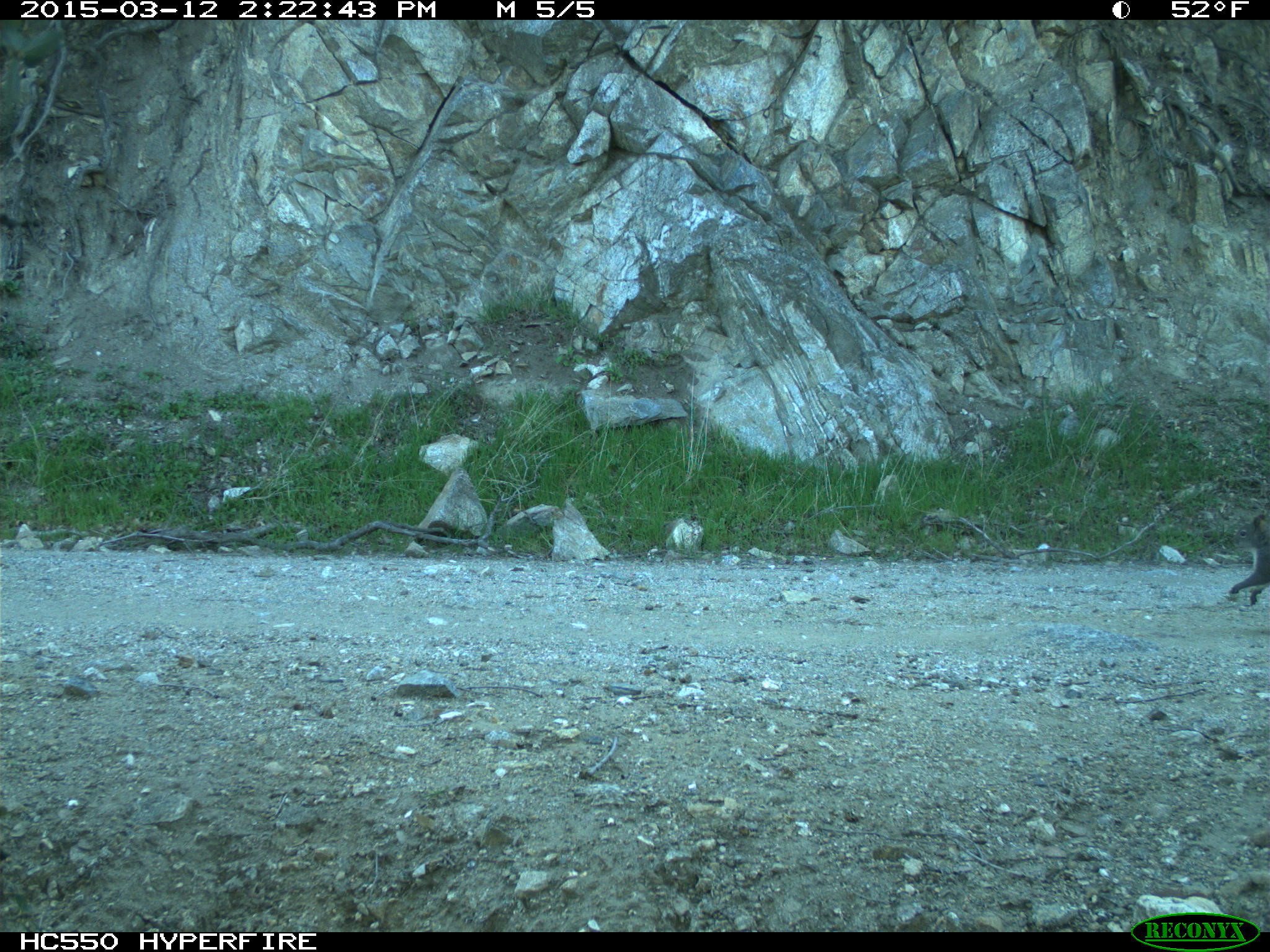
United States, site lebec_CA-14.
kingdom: Animalia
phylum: Chordata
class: Mammalia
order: Rodentia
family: Sciuridae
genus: Sciurus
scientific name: Sciurus carolinensis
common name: eastern gray squirrel